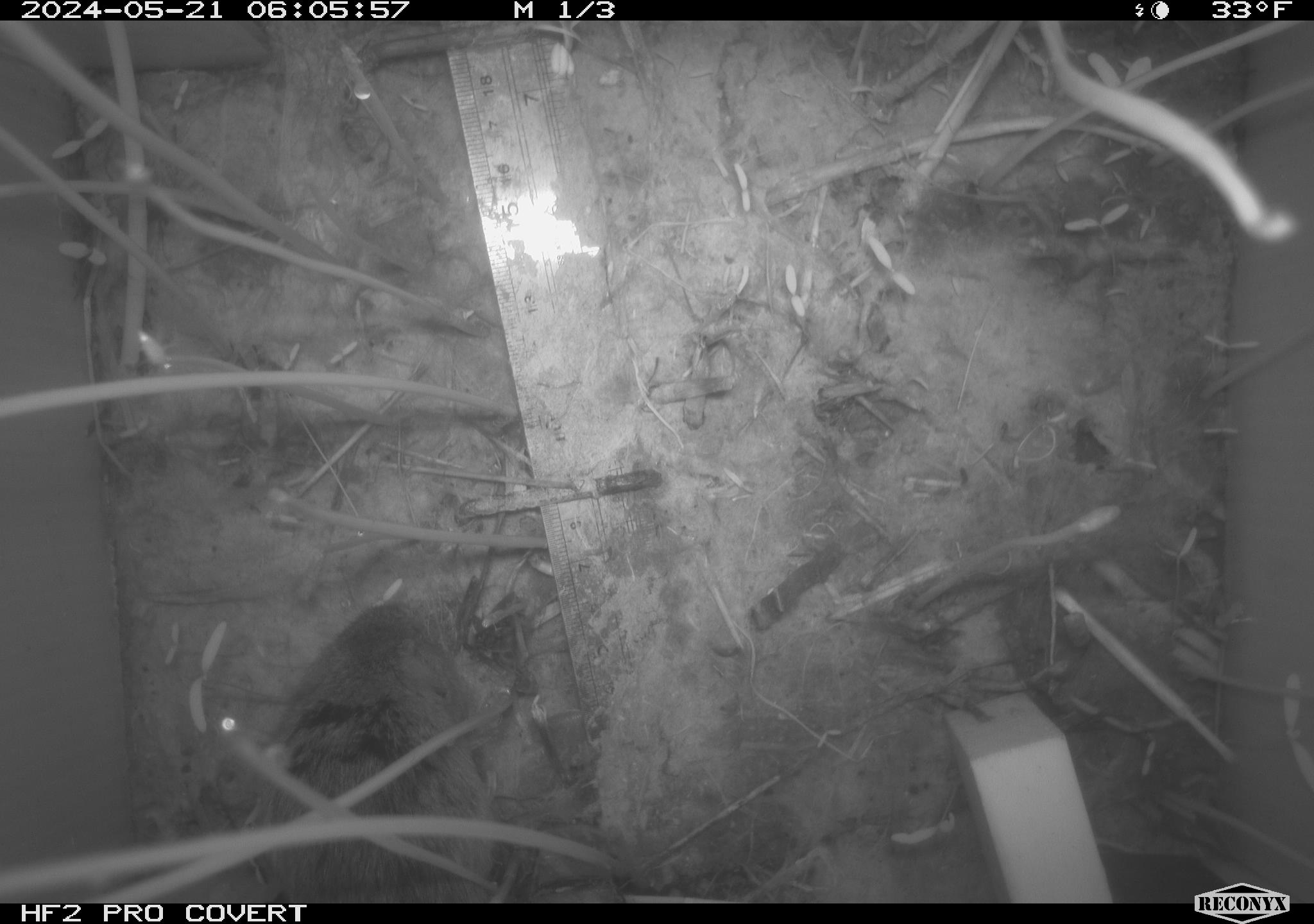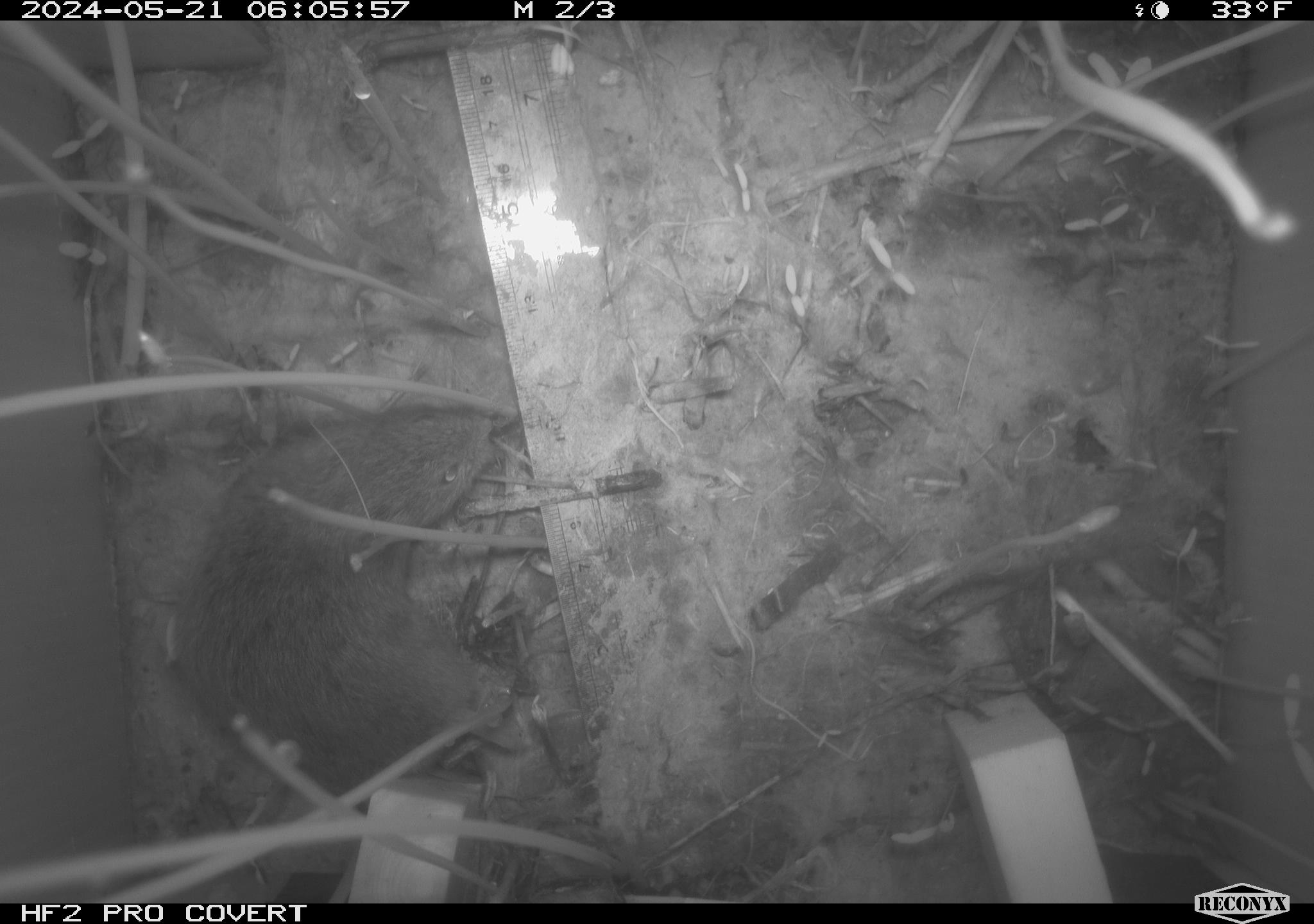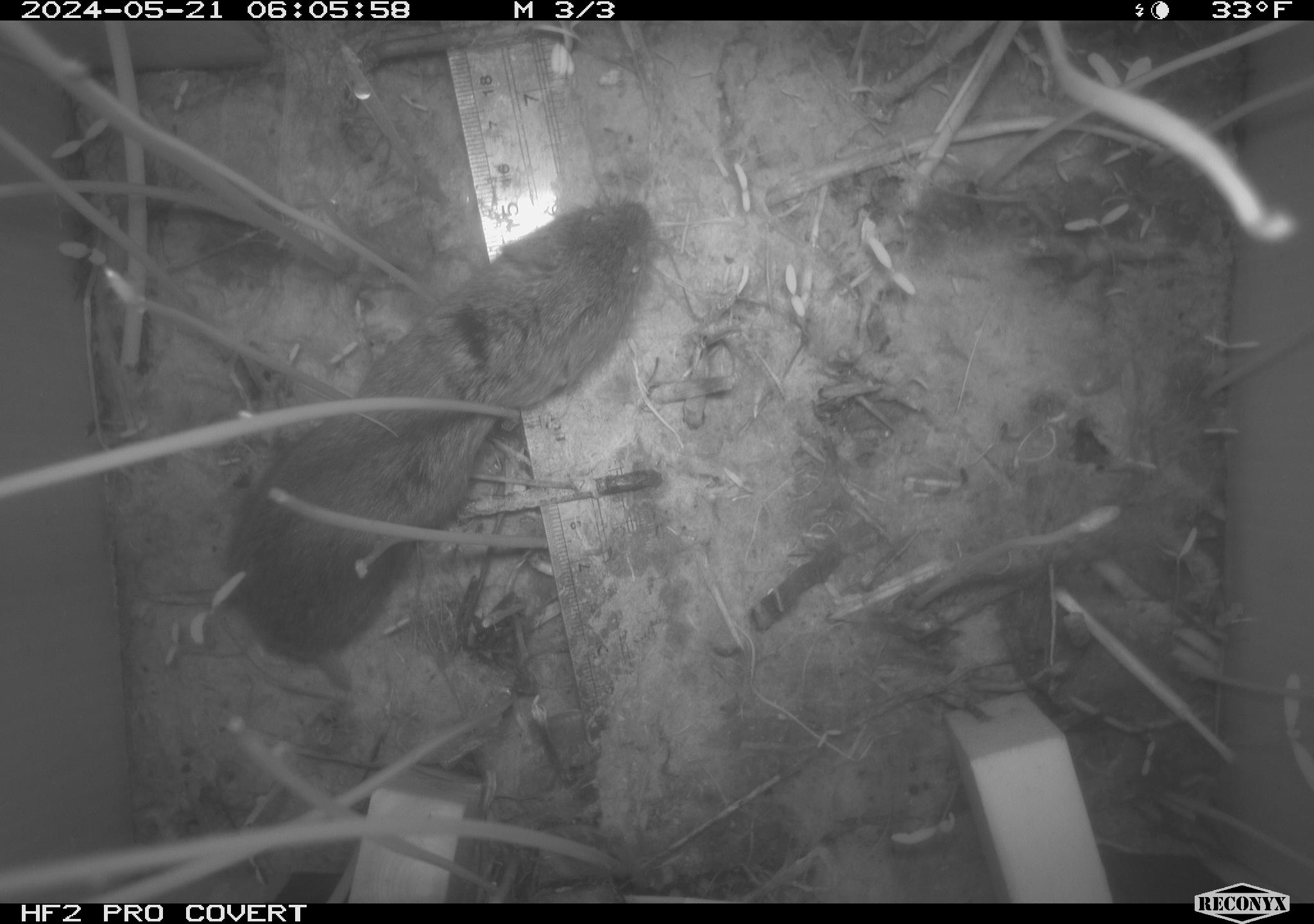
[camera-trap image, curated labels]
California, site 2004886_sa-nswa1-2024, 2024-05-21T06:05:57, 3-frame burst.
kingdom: Animalia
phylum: Chordata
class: Mammalia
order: Rodentia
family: Cricetidae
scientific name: Arvicolinae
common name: voles, lemmings, and muskrats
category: arvicolinae subfamily